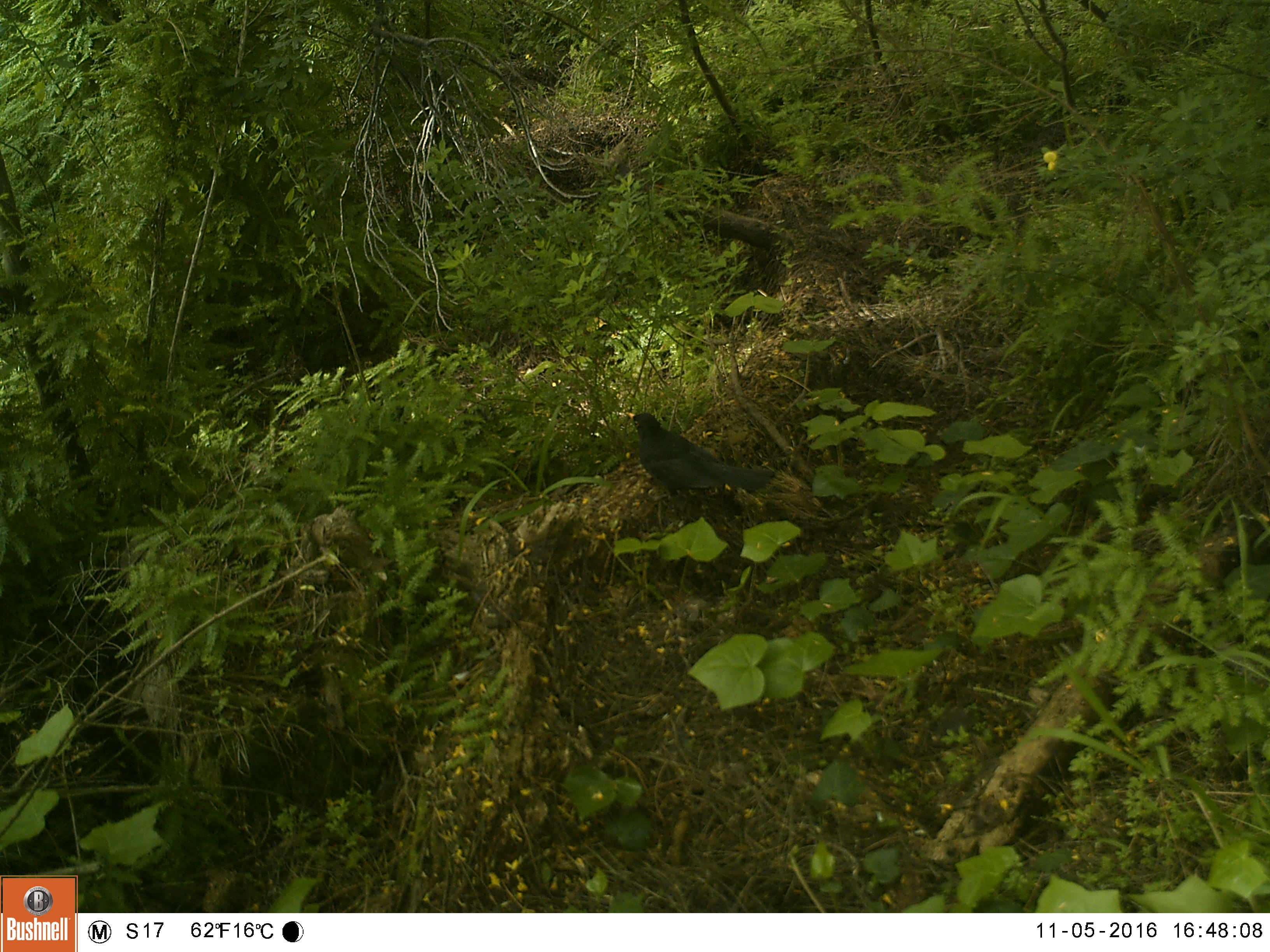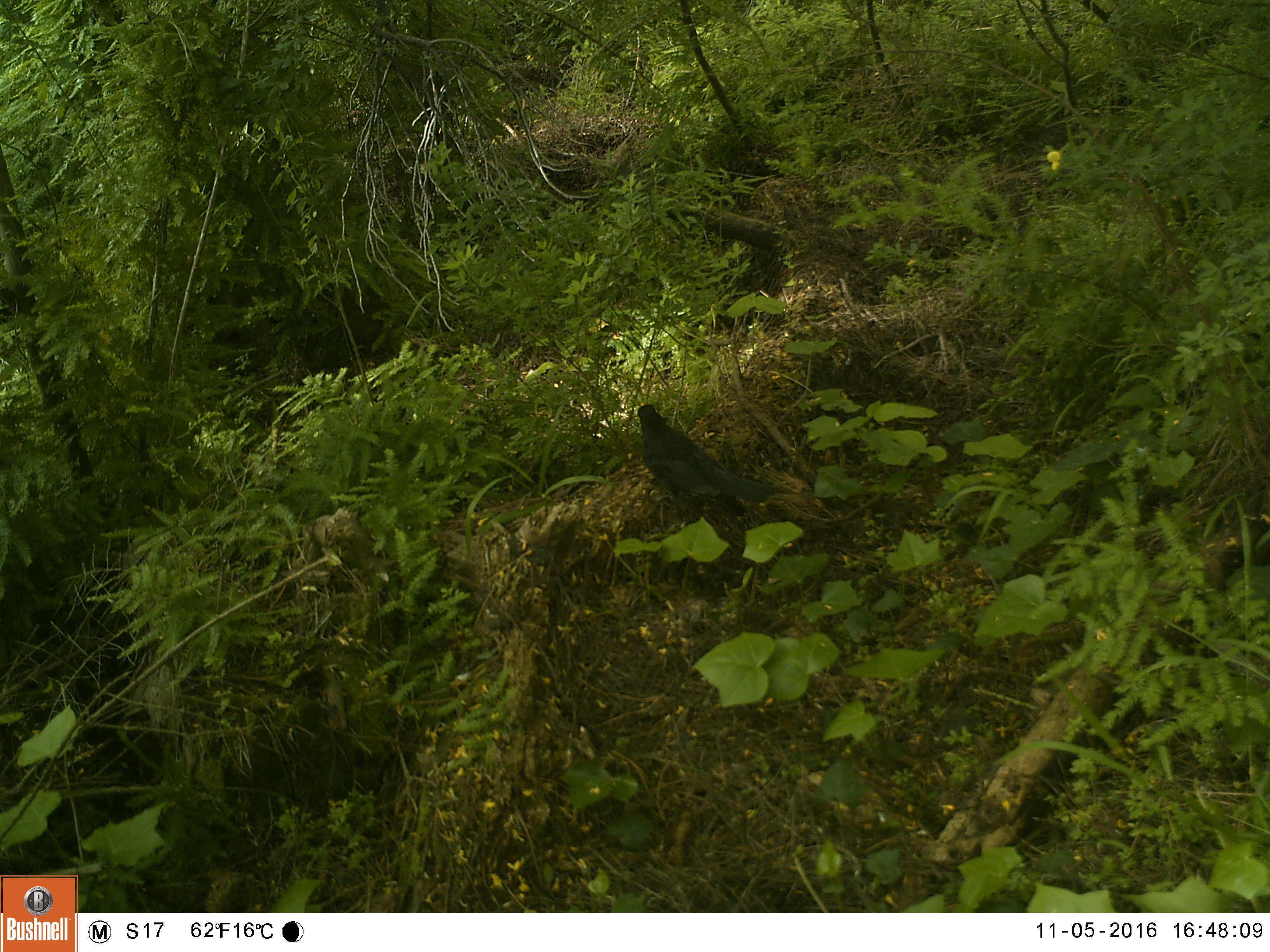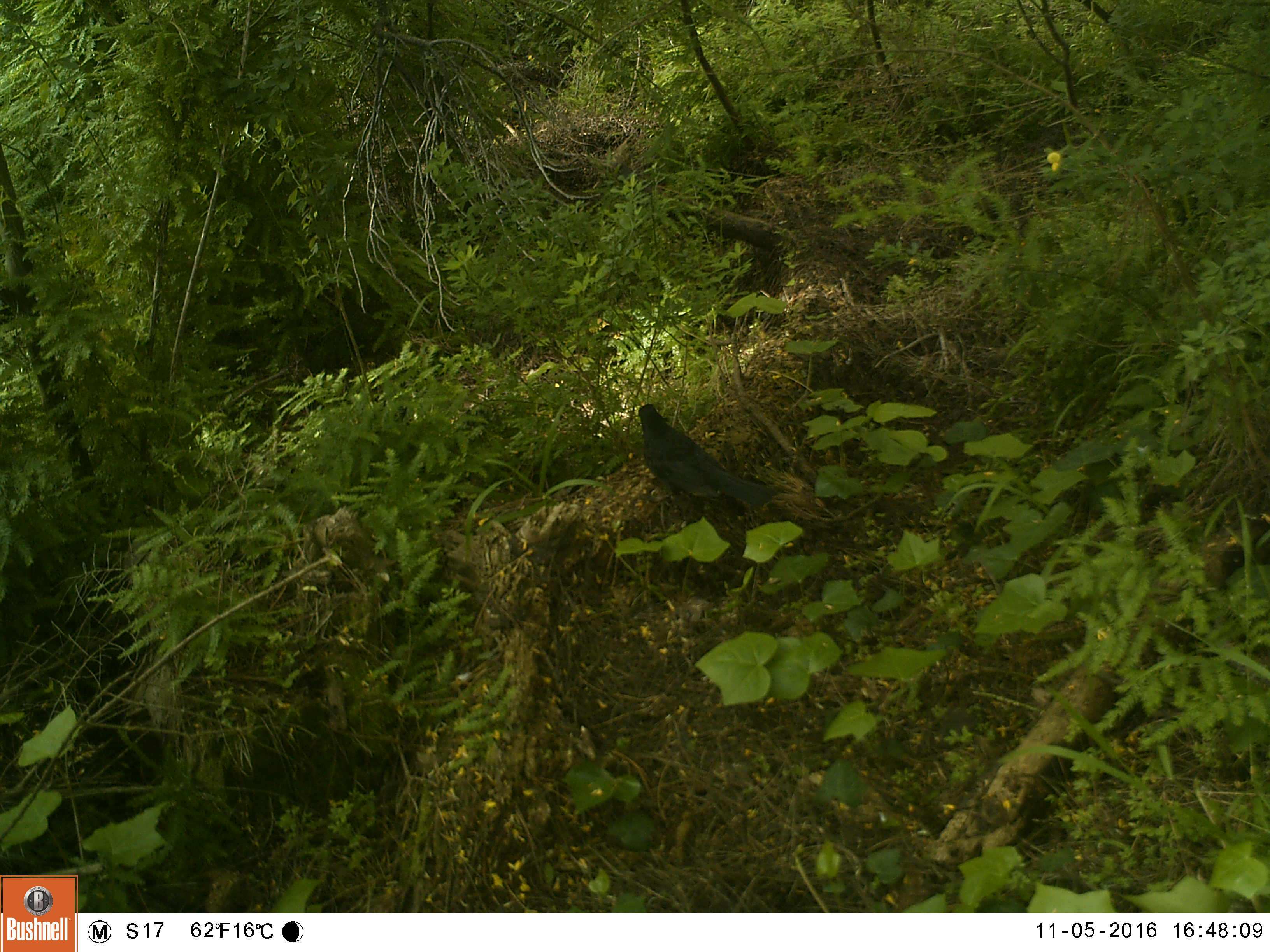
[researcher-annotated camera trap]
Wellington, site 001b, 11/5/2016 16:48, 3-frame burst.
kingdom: Animalia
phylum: Chordata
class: Aves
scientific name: Aves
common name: bird